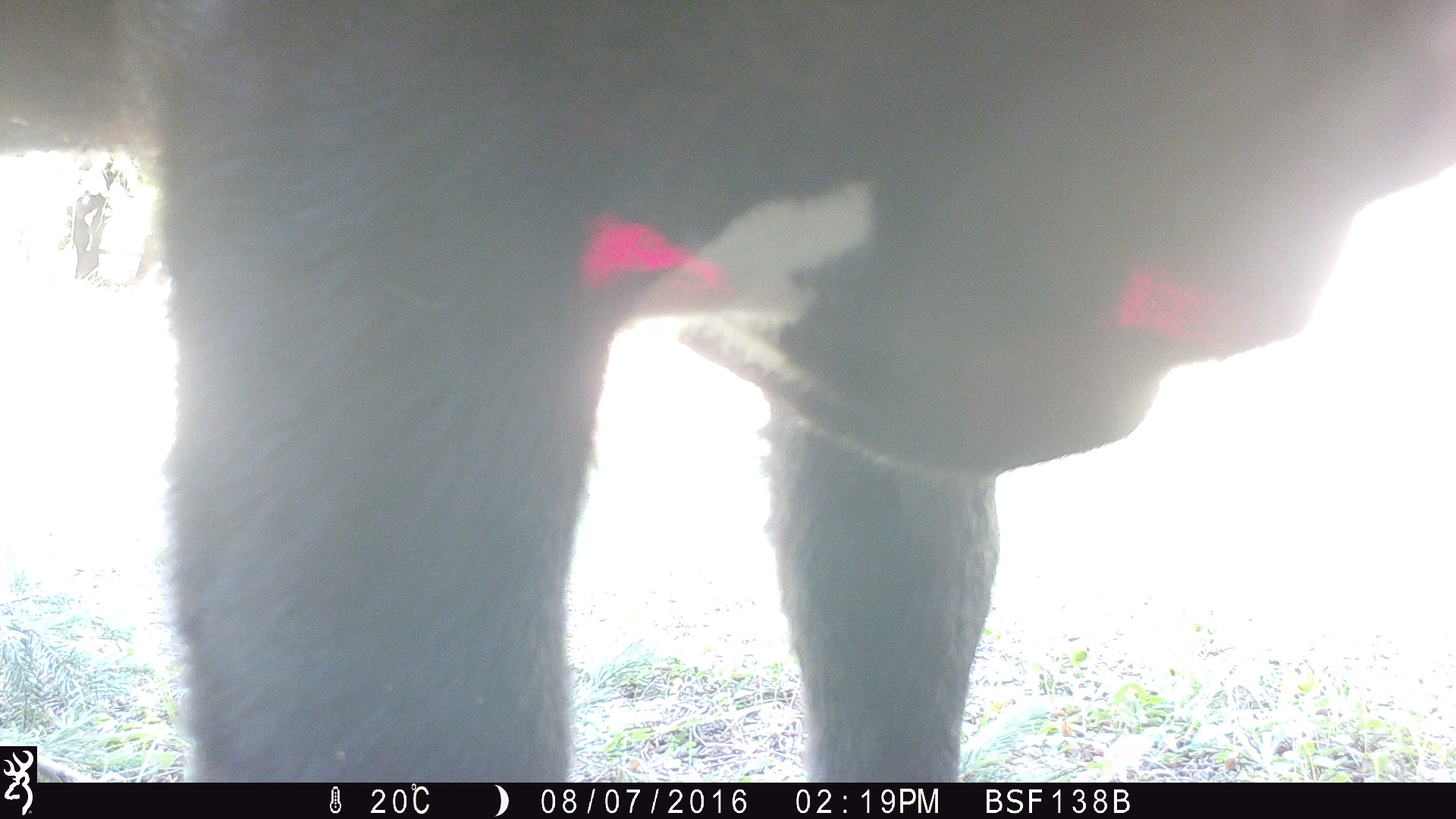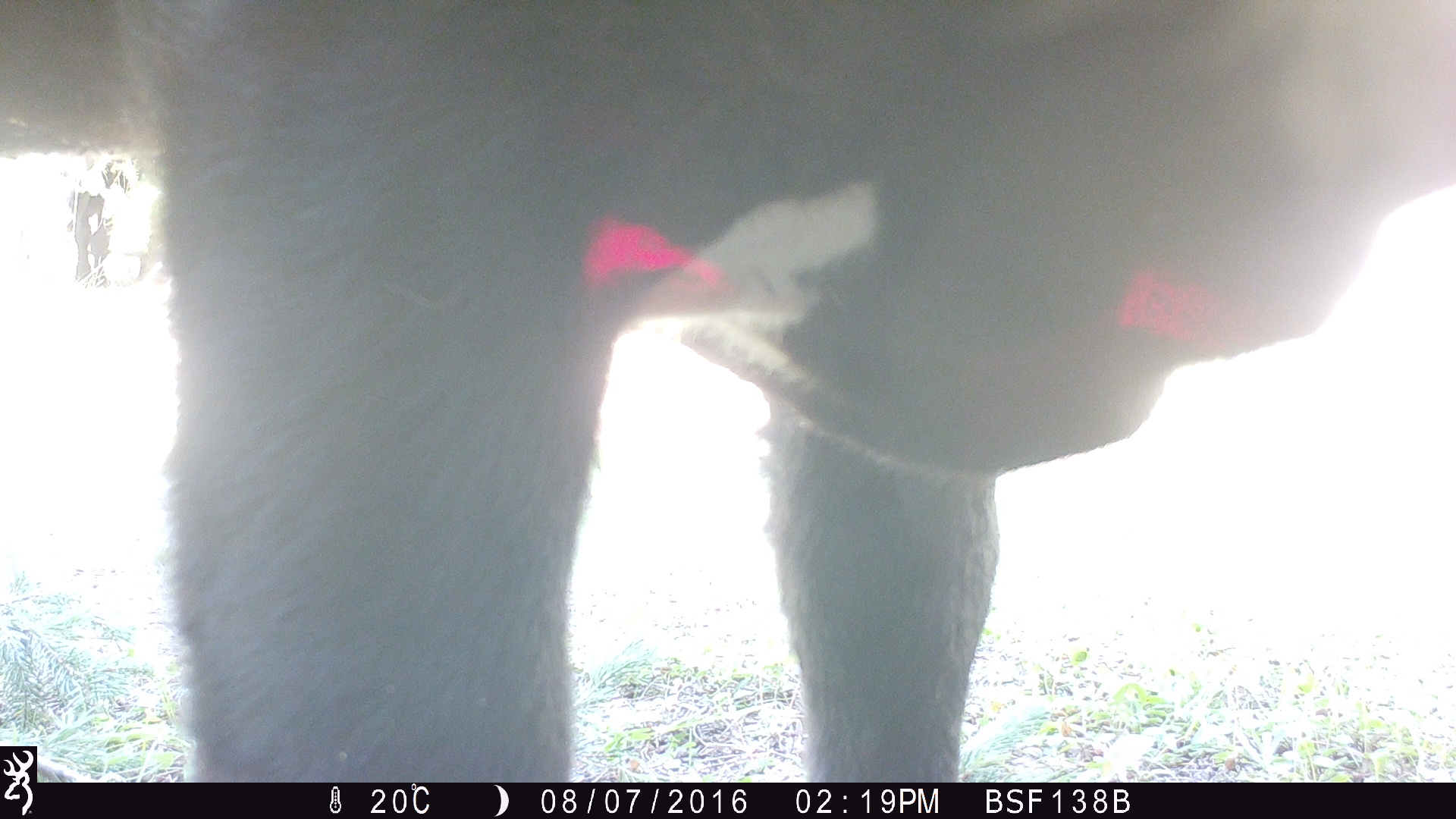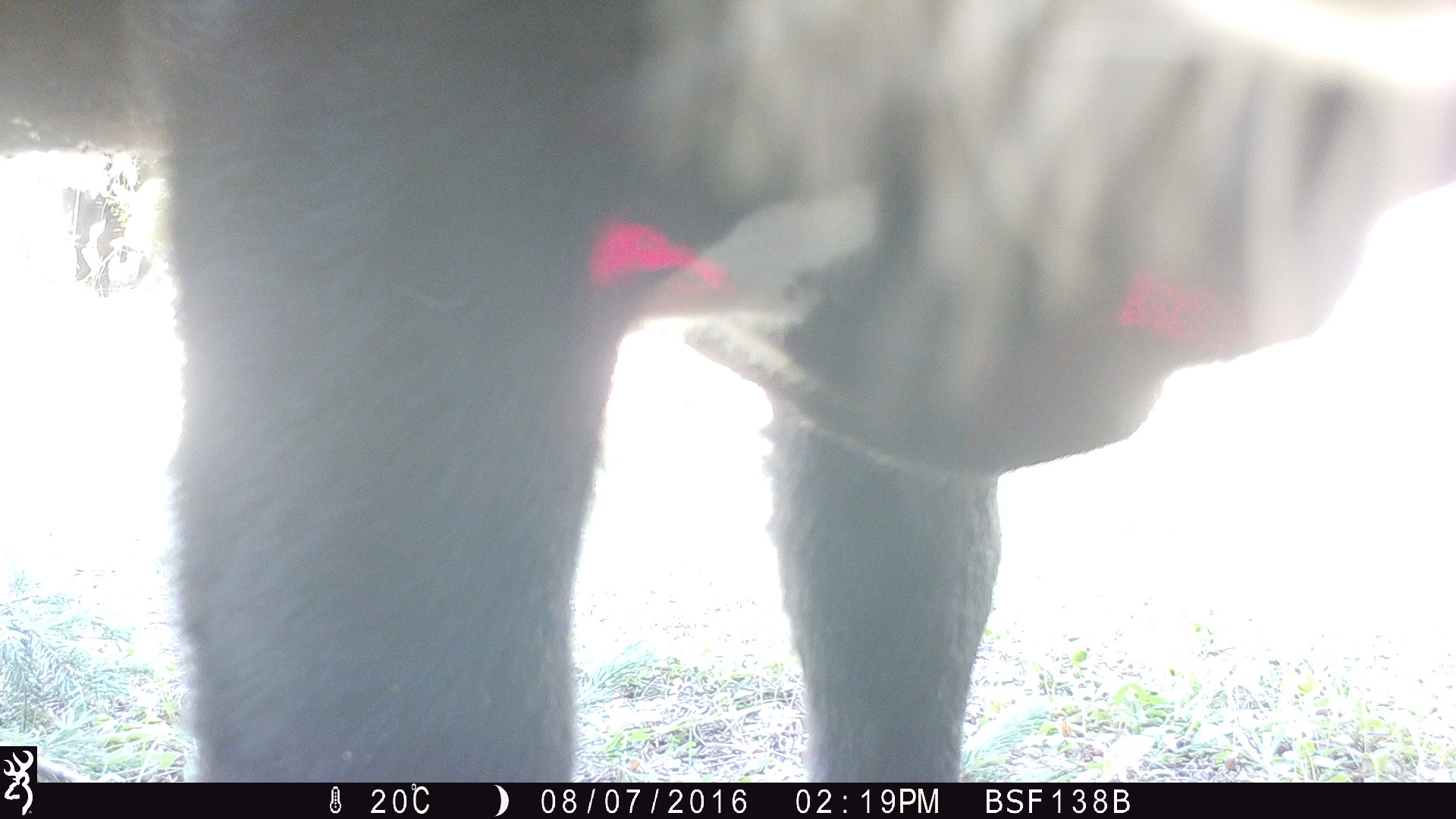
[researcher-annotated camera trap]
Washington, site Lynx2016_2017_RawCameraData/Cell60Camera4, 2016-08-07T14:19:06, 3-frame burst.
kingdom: Animalia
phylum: Chordata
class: Mammalia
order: Artiodactyla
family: Bovidae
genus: Bos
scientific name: Bos taurus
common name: domestic cattle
Domestic cattle (Bos taurus). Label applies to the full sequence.